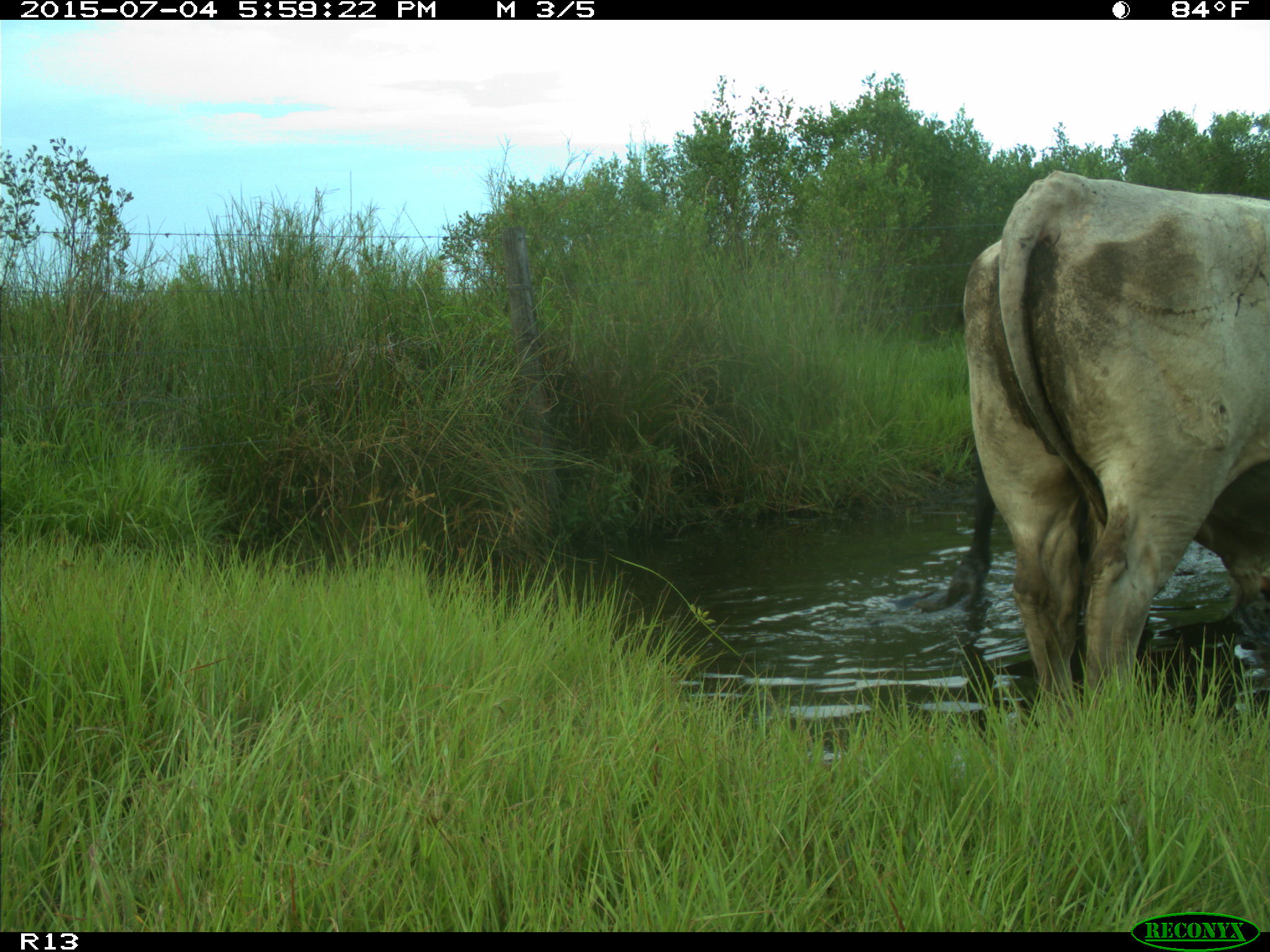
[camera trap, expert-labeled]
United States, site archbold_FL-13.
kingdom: Animalia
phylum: Chordata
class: Mammalia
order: Artiodactyla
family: Bovidae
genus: Bos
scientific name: Bos taurus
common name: domestic cow